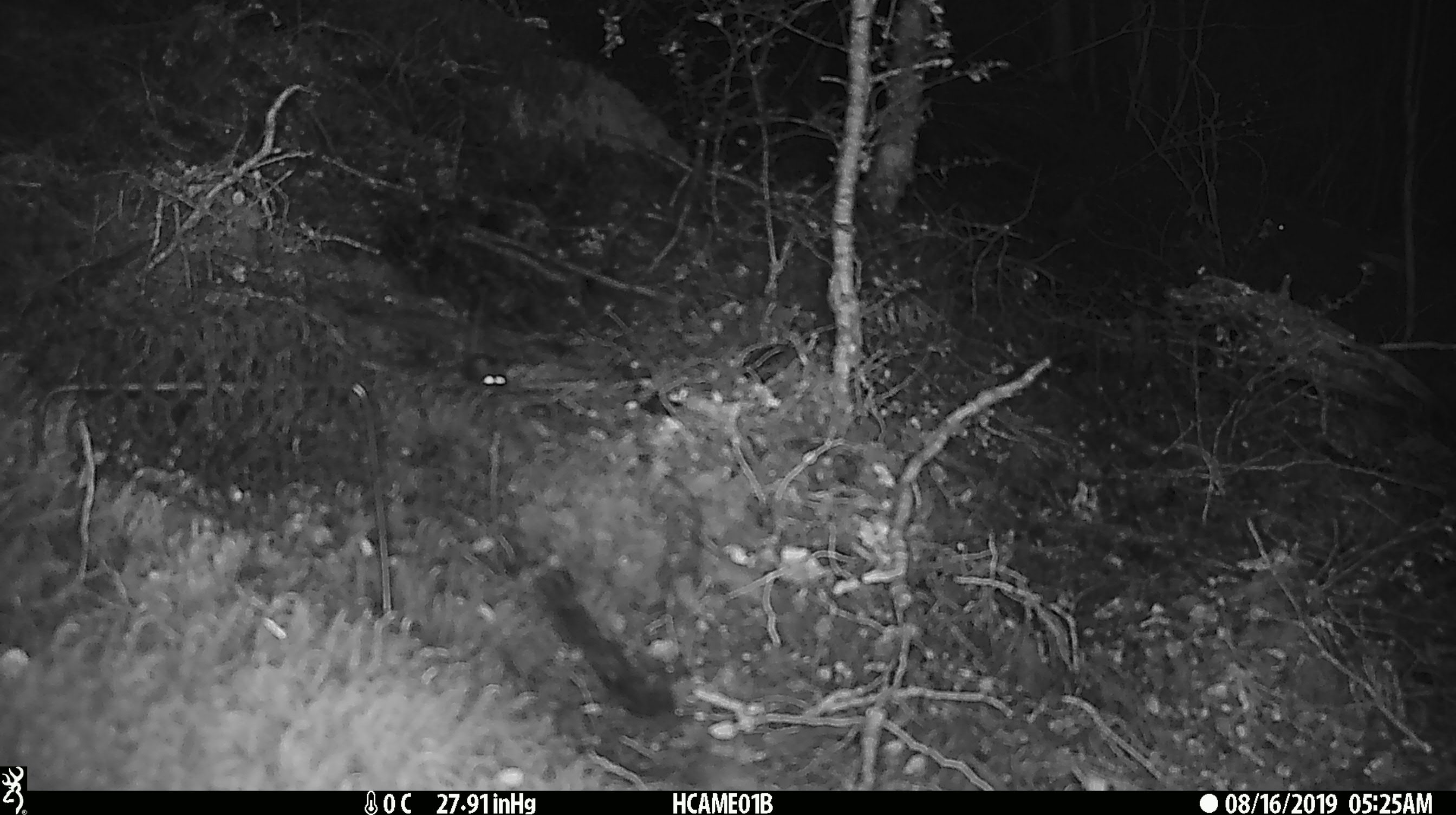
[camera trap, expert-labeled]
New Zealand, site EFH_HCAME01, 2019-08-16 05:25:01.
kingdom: Animalia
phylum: Chordata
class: Mammalia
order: Rodentia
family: Muridae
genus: Mus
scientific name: Mus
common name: mouse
Mouse (Mus).